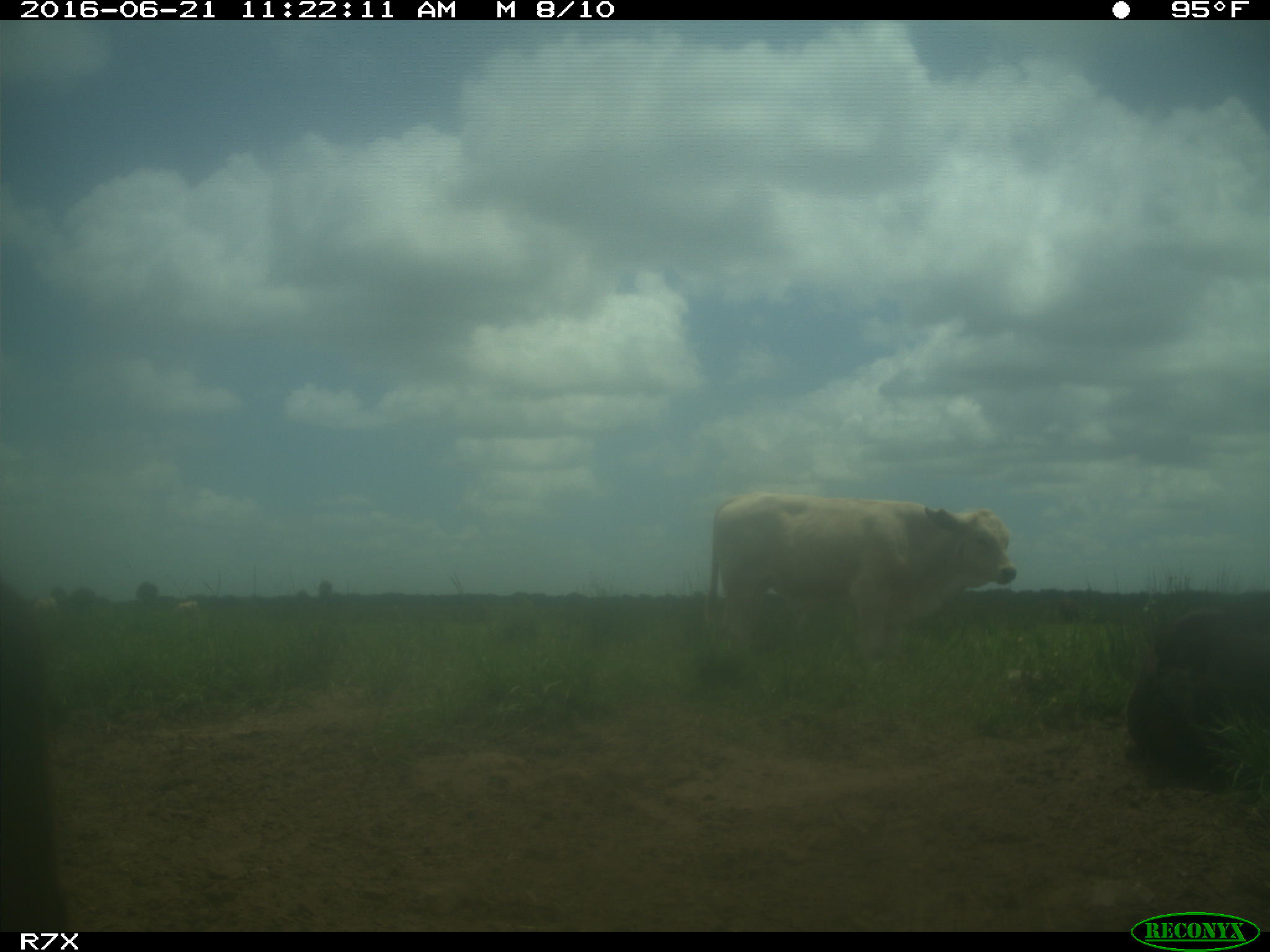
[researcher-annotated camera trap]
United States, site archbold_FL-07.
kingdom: Animalia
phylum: Chordata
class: Mammalia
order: Artiodactyla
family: Bovidae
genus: Bos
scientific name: Bos taurus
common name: domestic cow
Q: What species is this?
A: Bos taurus (domestic cow).